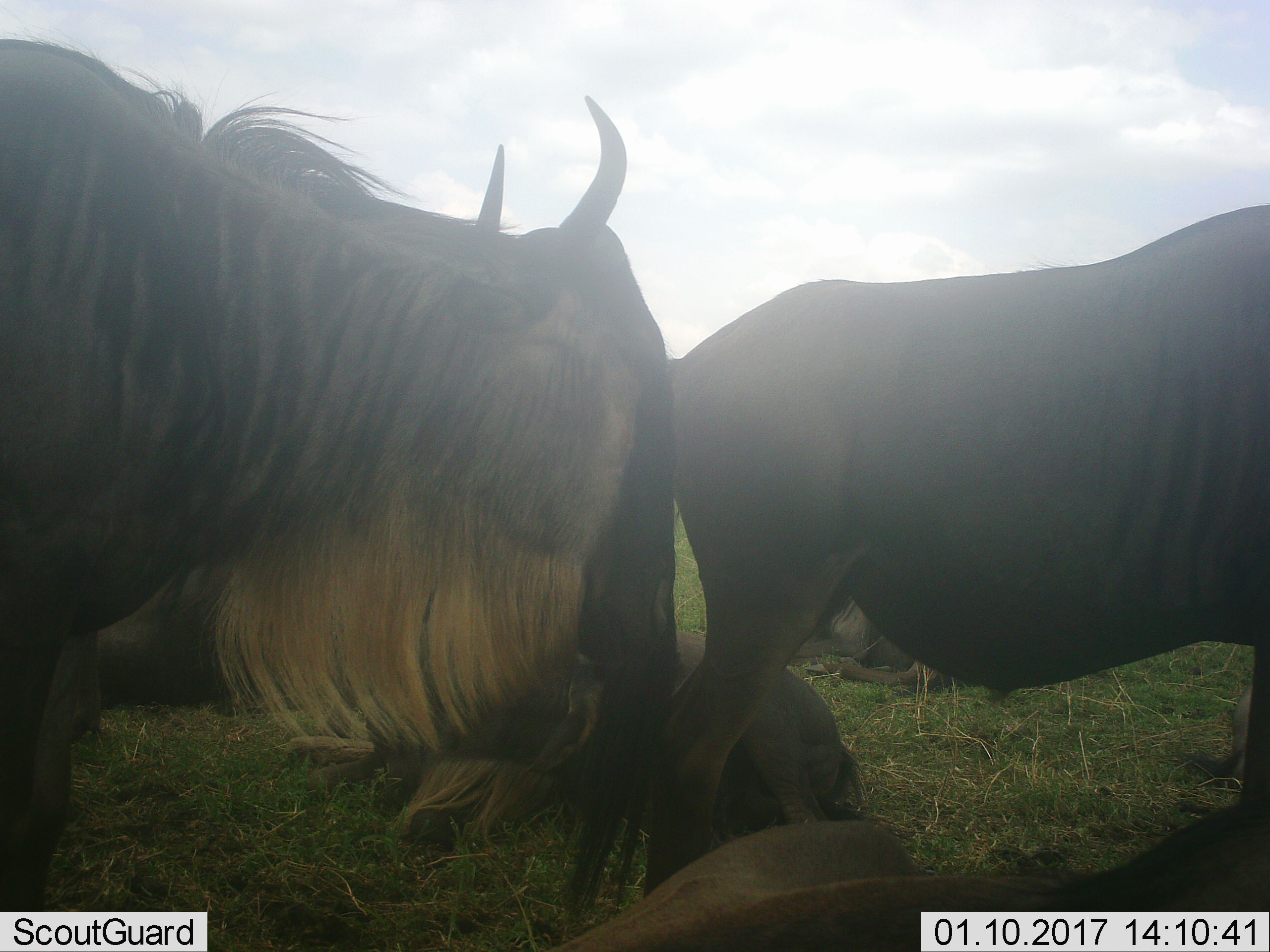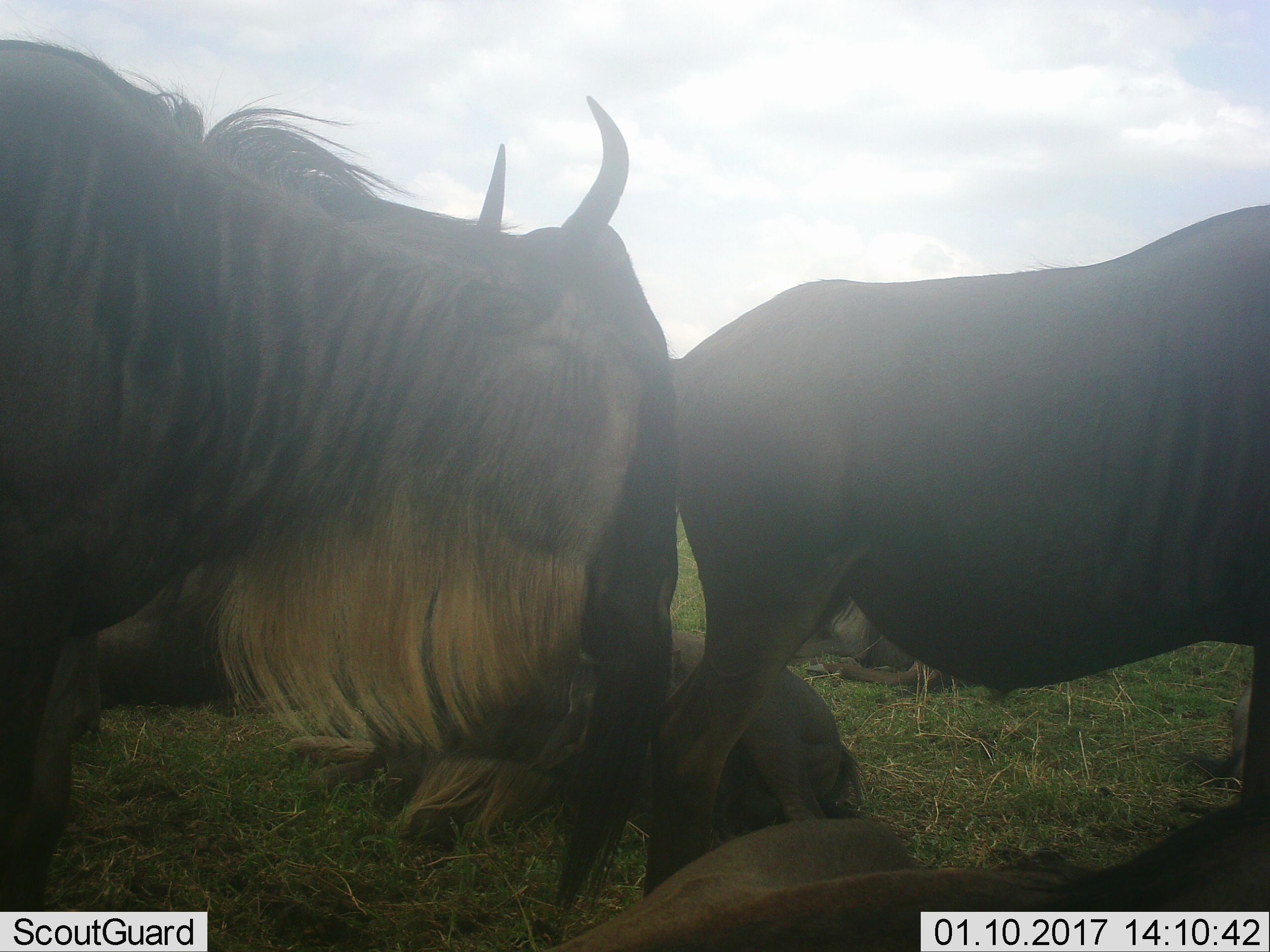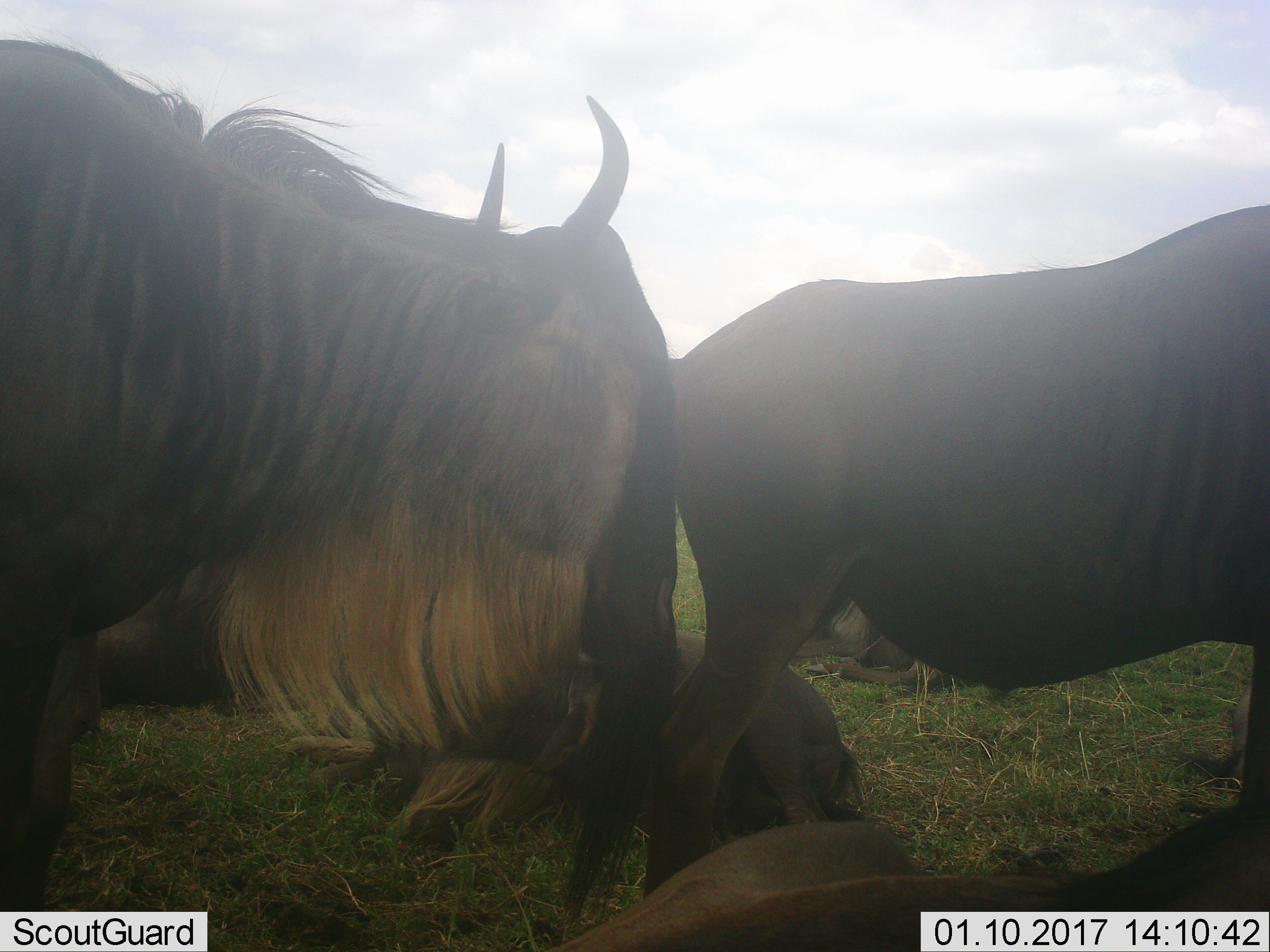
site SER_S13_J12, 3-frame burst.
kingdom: Animalia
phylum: Chordata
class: Mammalia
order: Artiodactyla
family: Bovidae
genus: Connochaetes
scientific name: Connochaetes taurinus taurinus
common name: blue wildebeest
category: wildebeestblue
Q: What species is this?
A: Wildebeestblue (blue wildebeest) (Connochaetes taurinus taurinus).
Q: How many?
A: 4.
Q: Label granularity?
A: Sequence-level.